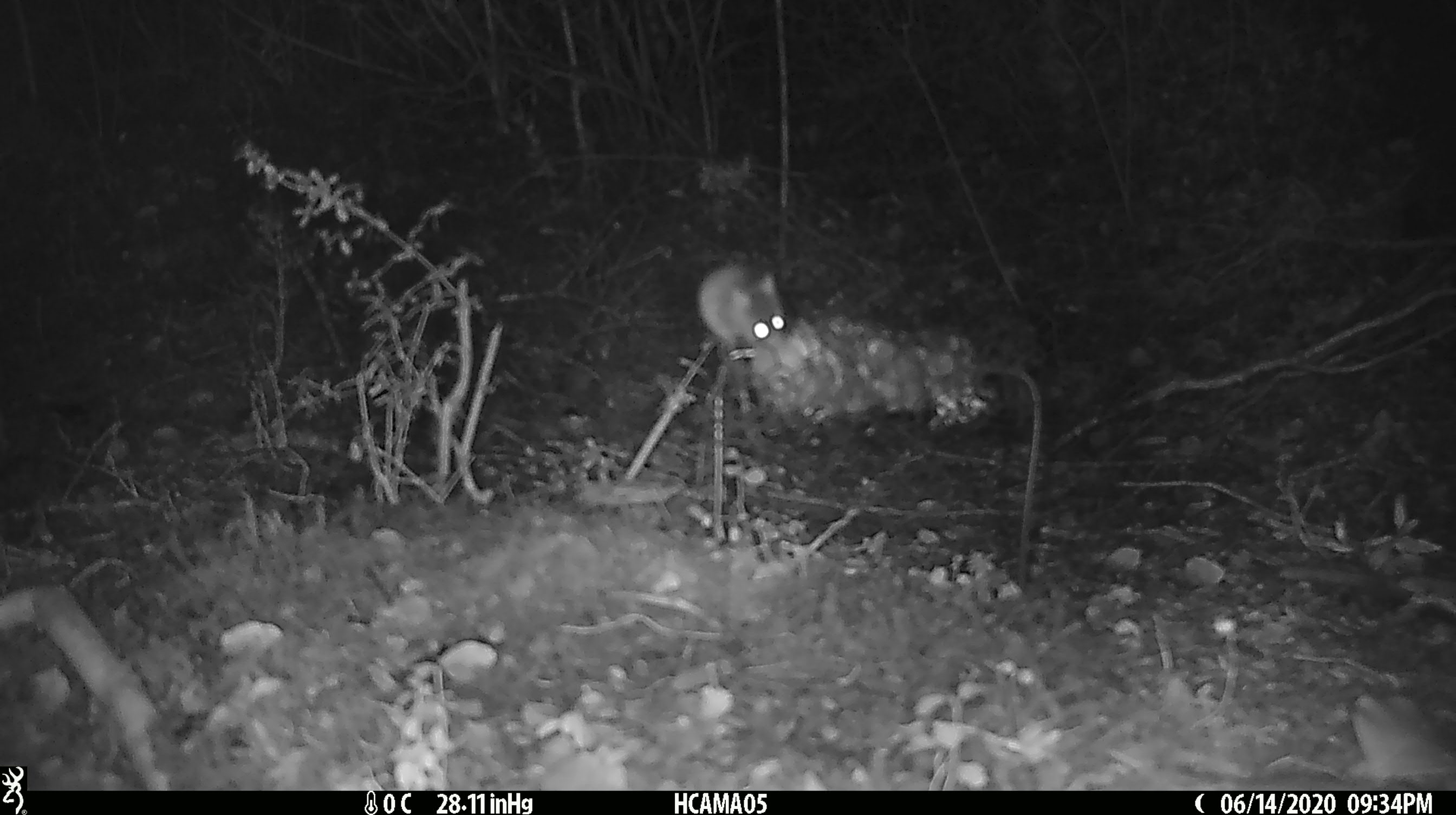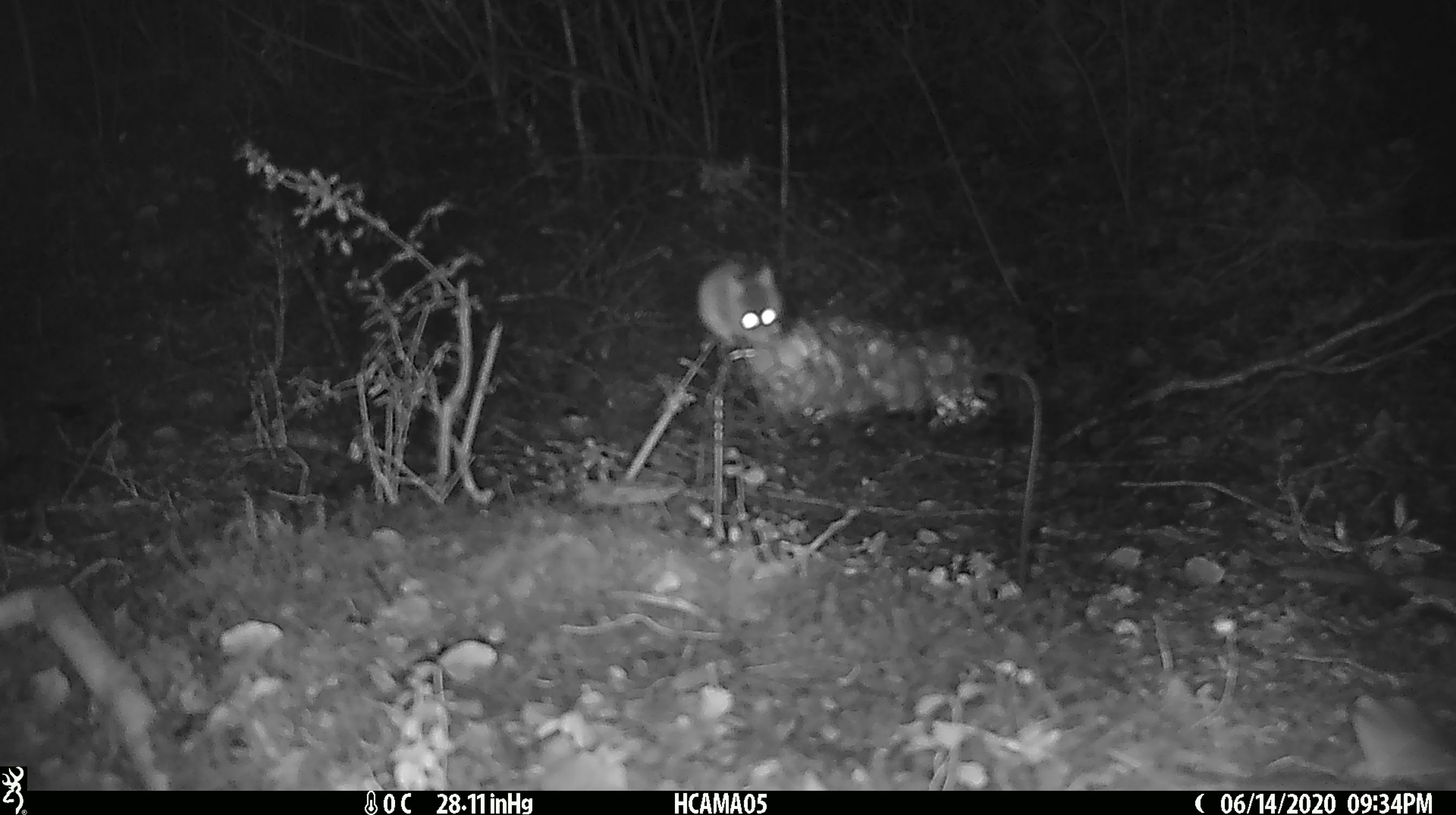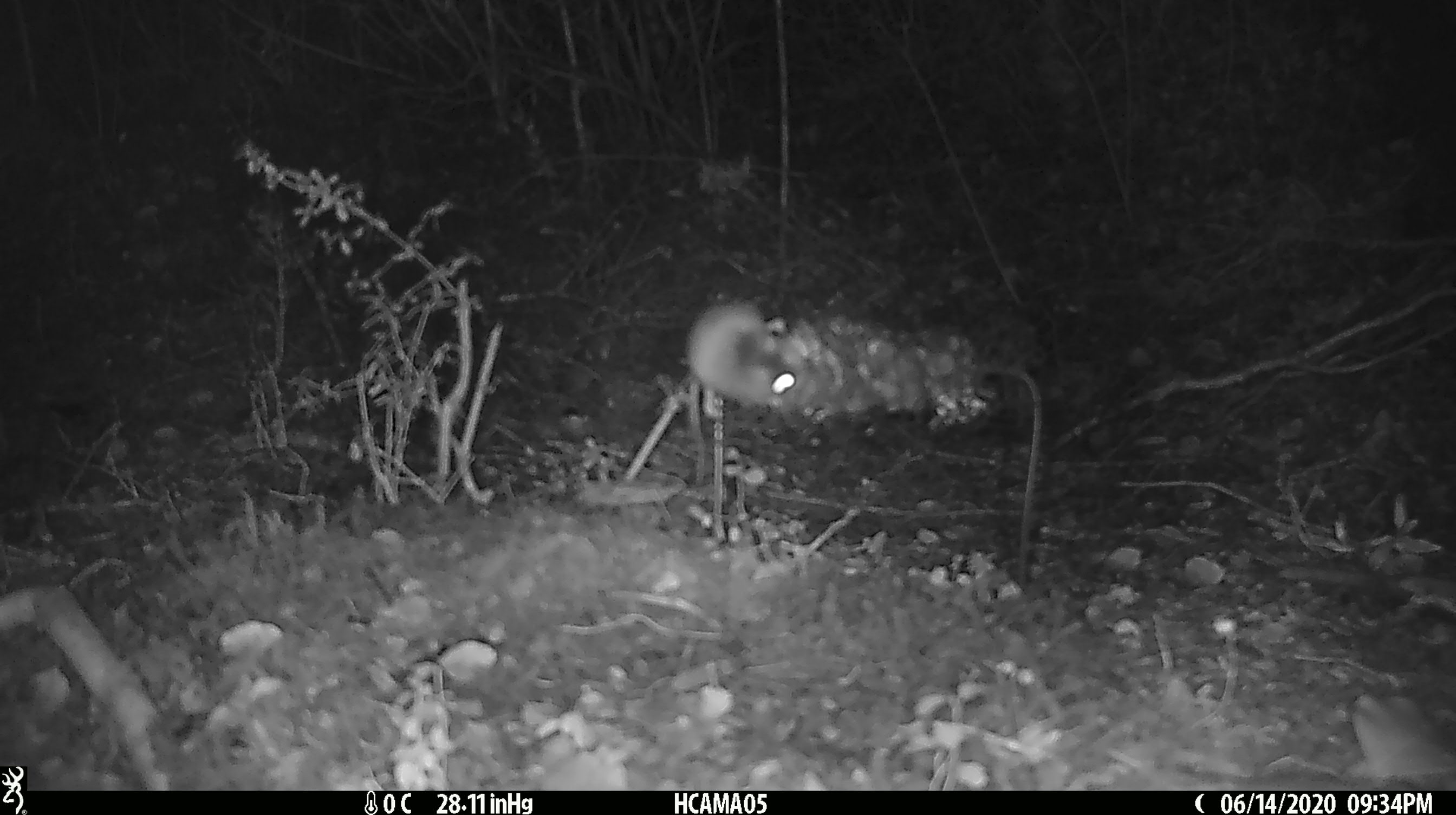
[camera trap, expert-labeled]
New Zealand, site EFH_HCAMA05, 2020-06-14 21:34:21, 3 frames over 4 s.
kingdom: Animalia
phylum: Chordata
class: Mammalia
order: Rodentia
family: Muridae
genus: Mus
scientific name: Mus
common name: mouse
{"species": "mouse (Mus)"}